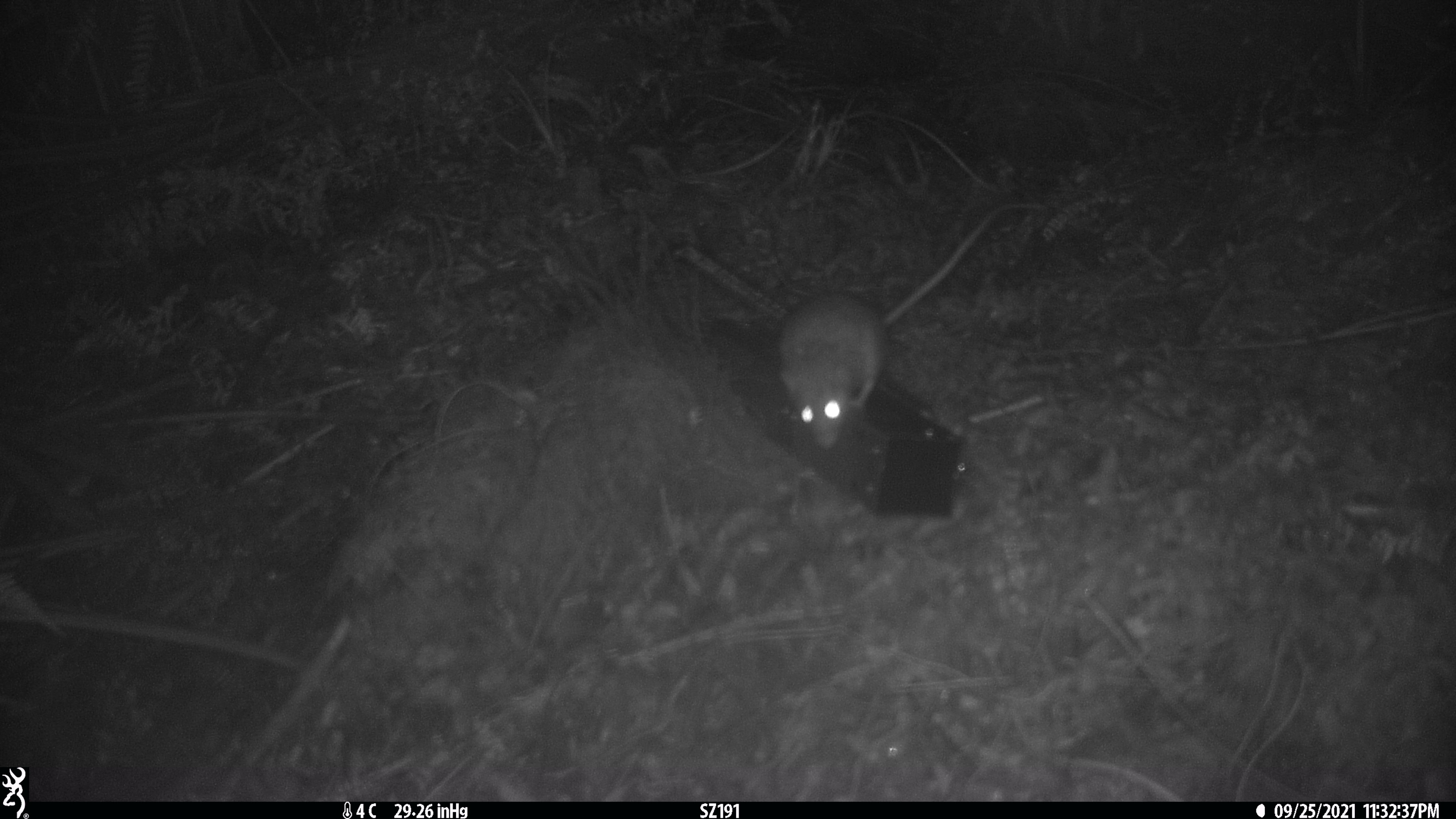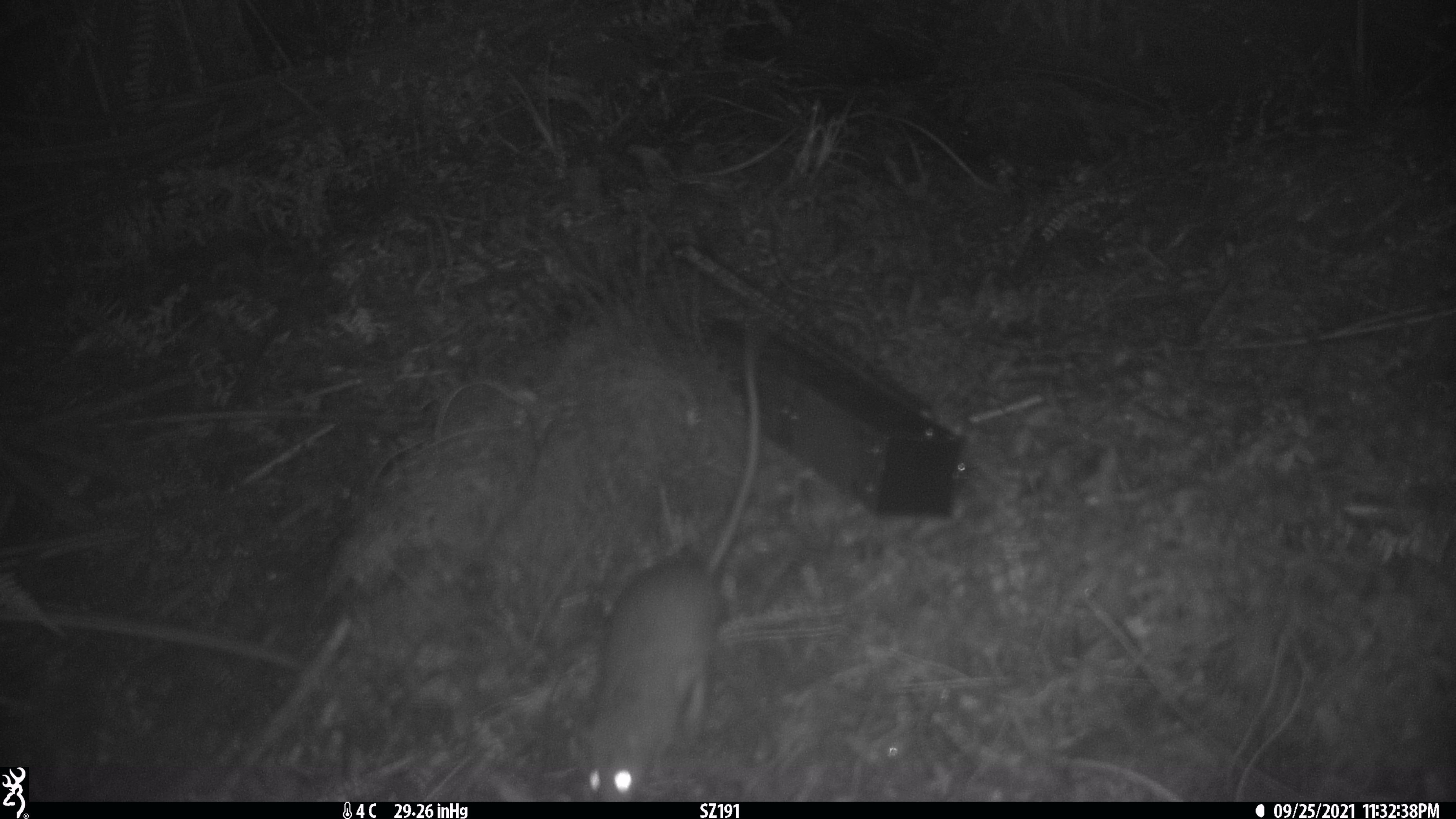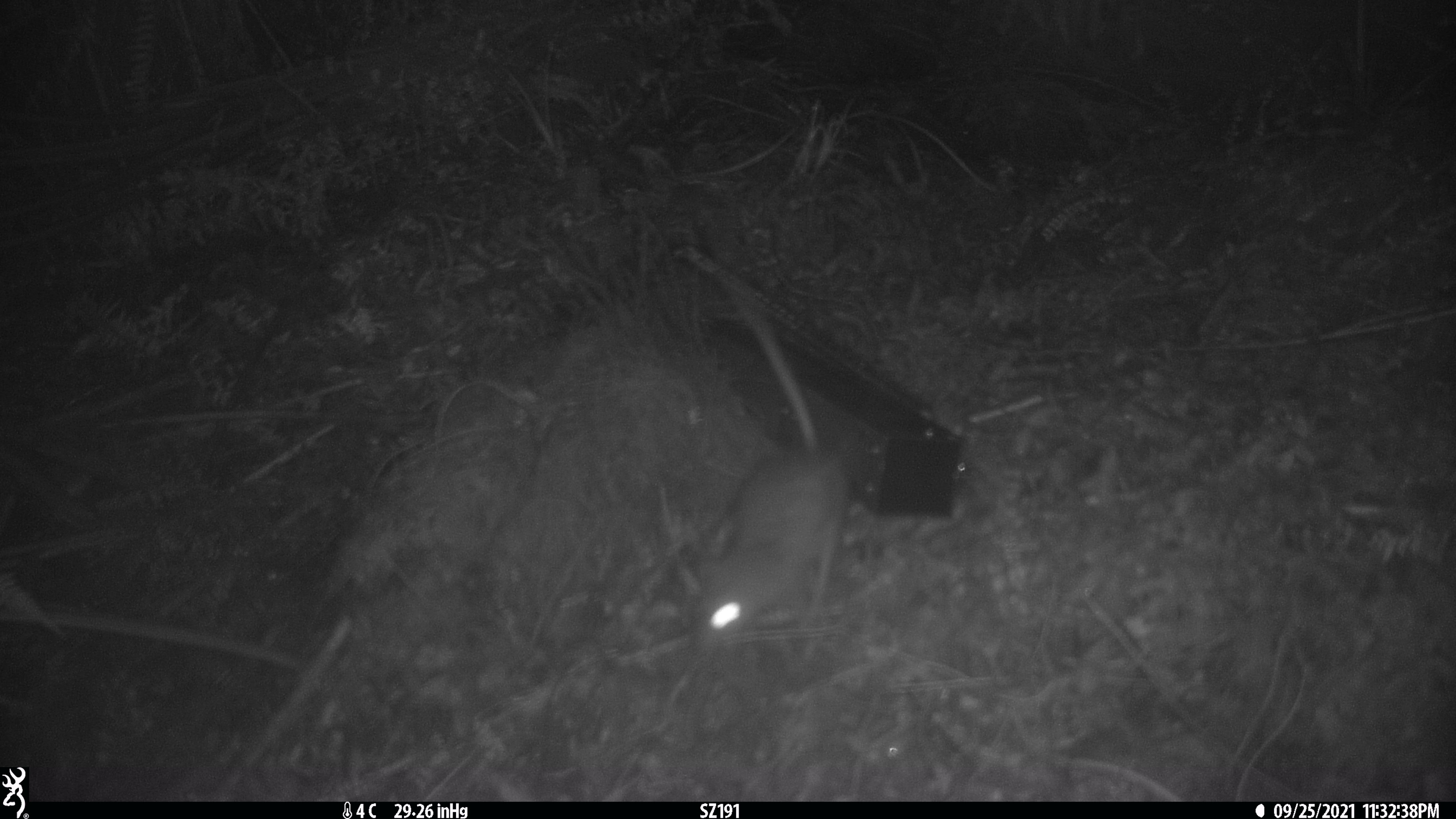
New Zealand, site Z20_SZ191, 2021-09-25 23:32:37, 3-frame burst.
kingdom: Animalia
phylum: Chordata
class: Mammalia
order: Rodentia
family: Muridae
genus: Rattus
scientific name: Rattus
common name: rat